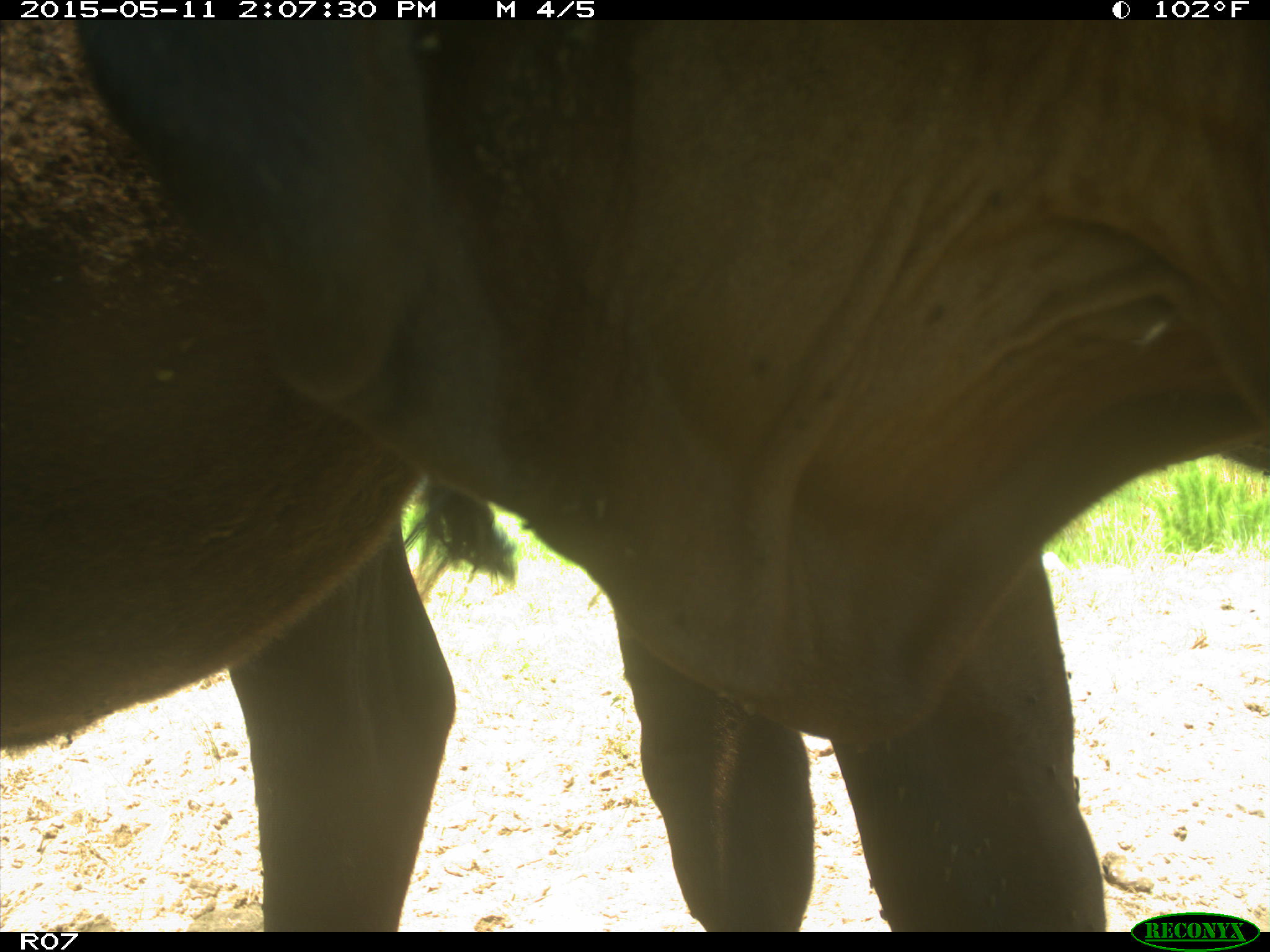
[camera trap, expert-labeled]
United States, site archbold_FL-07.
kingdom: Animalia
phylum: Chordata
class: Mammalia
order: Artiodactyla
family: Bovidae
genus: Bos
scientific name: Bos taurus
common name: domestic cow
Bos taurus (domestic cow).